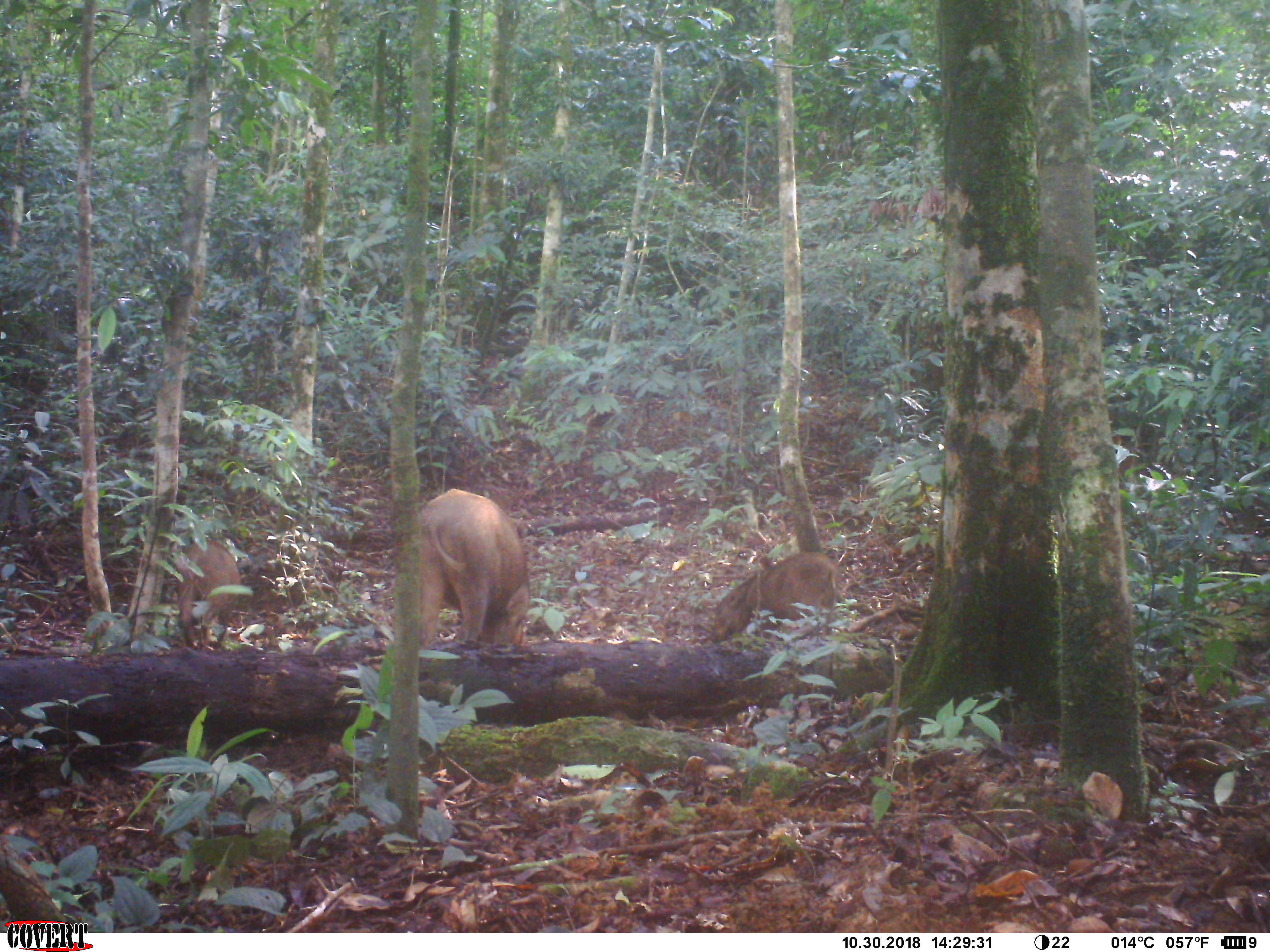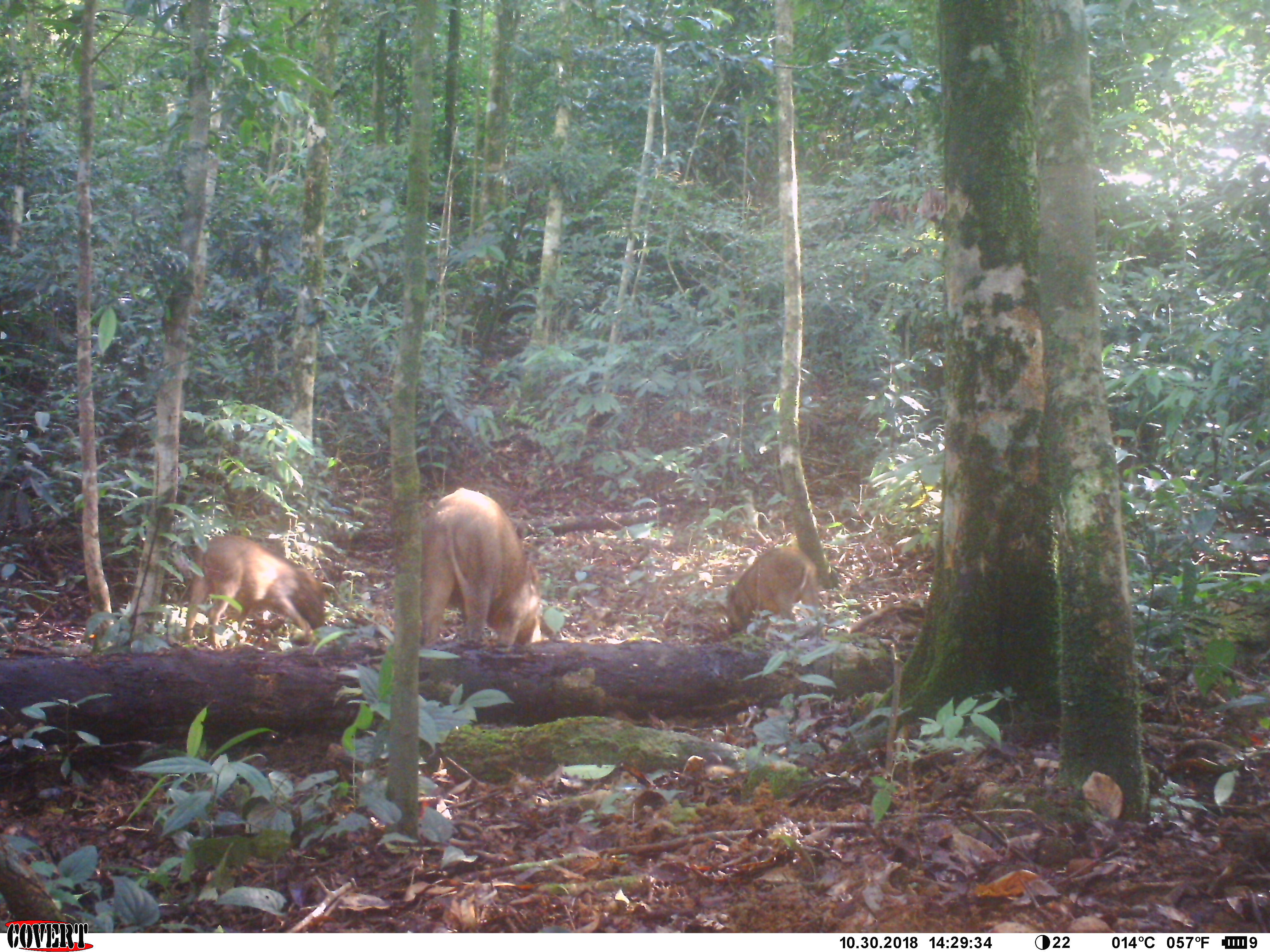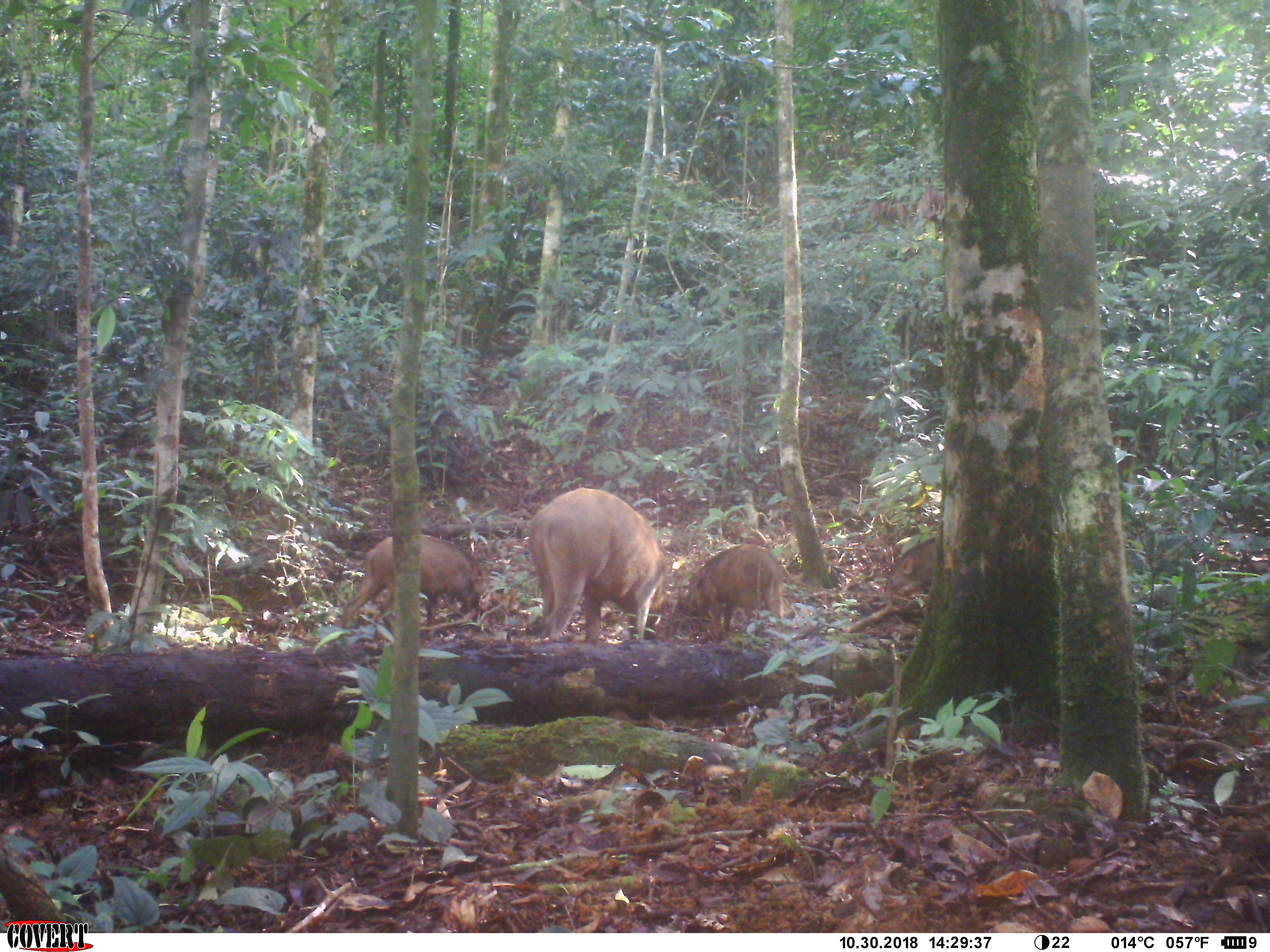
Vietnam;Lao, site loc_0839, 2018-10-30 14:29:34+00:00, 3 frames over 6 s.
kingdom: Animalia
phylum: Chordata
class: Mammalia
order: Artiodactyla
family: Suidae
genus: Sus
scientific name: Sus scrofa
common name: eurasian wild pig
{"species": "eurasian wild pig (Sus scrofa)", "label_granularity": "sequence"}